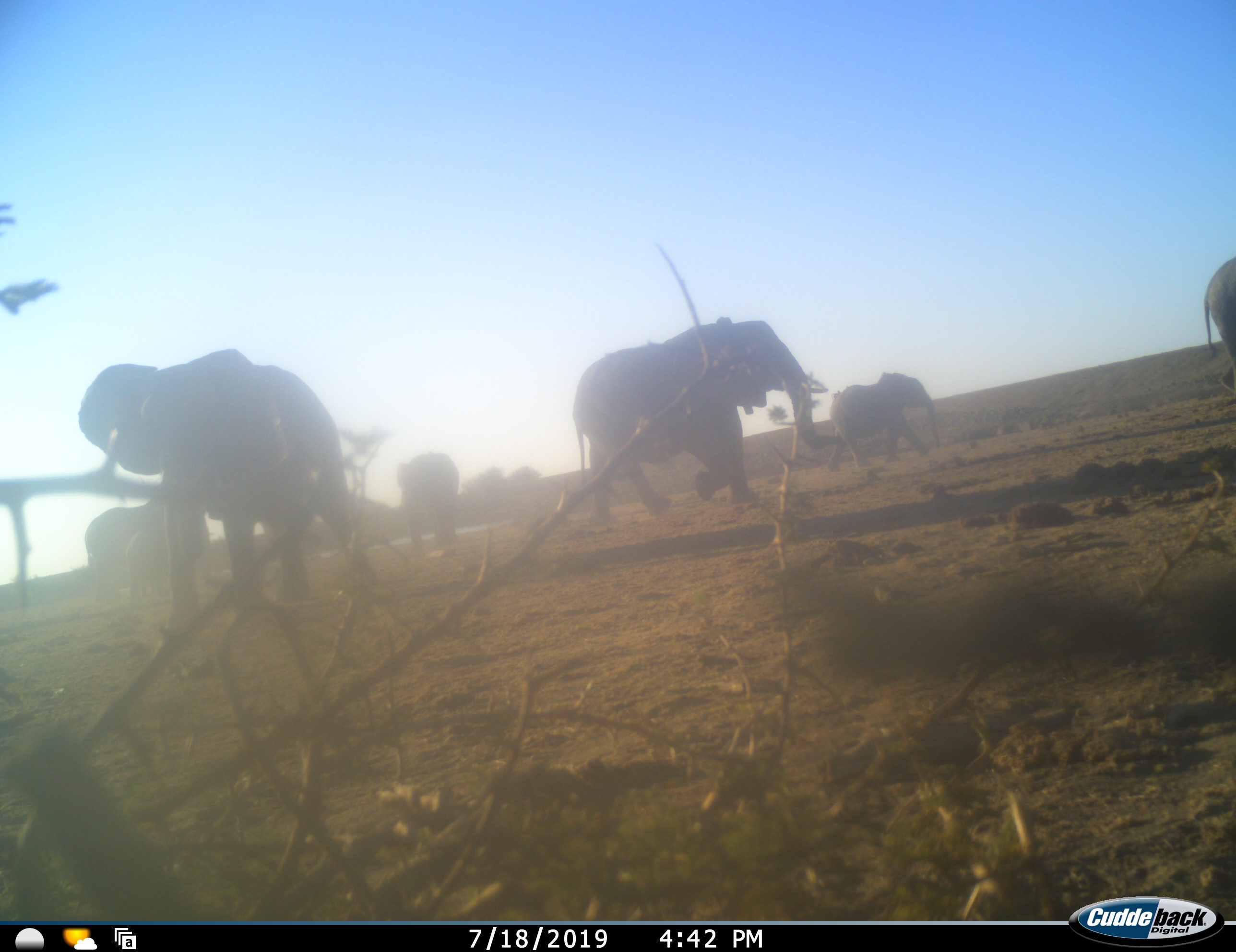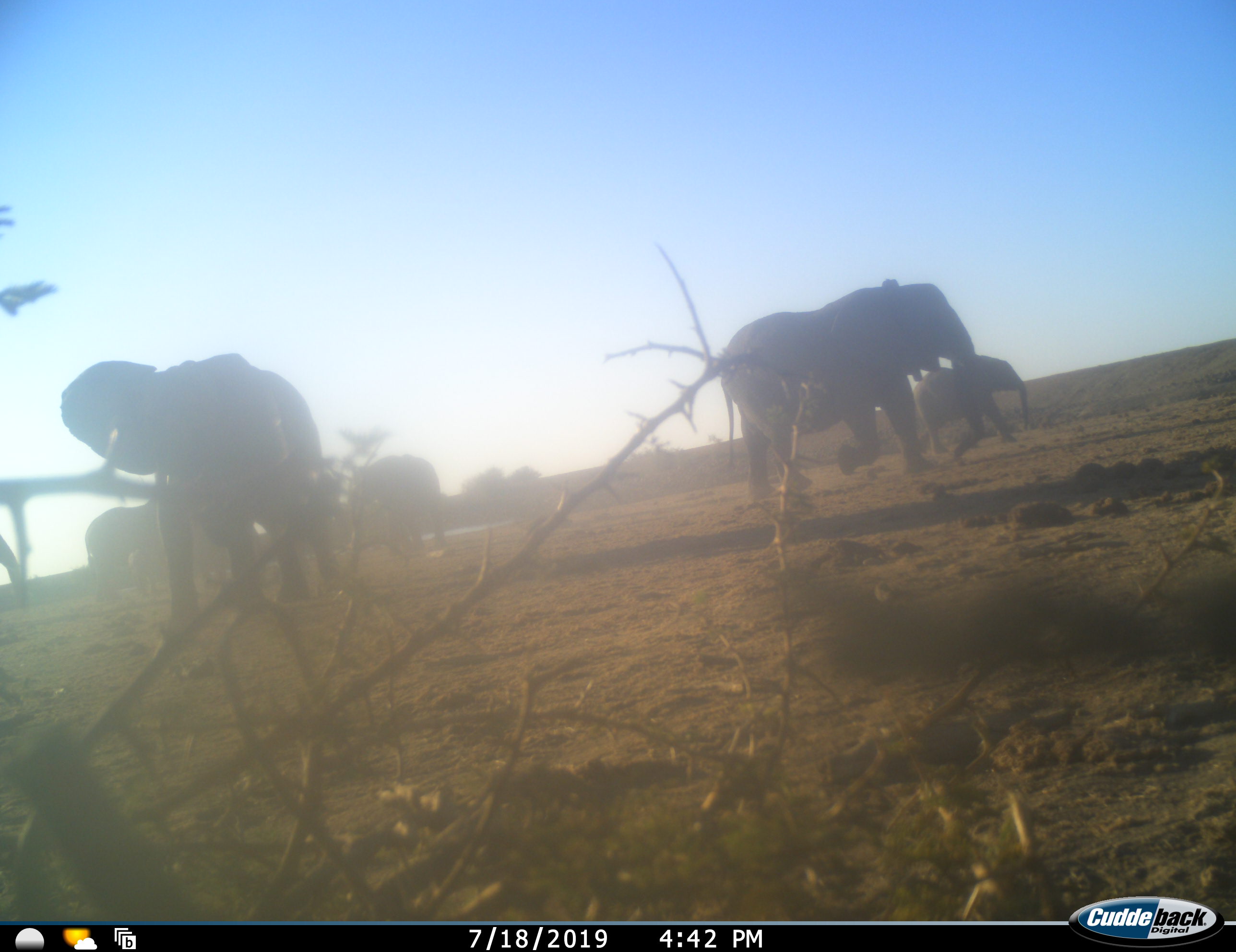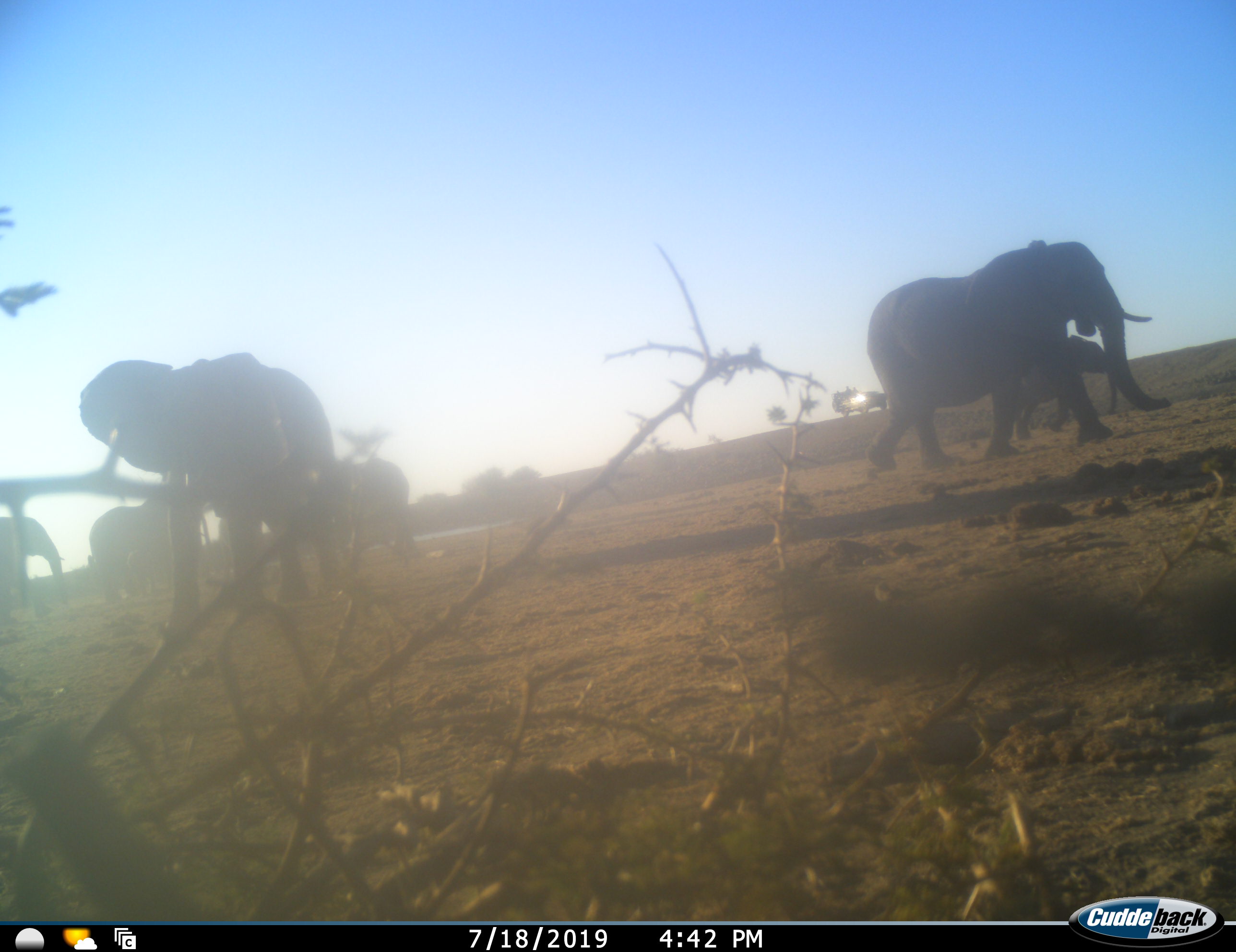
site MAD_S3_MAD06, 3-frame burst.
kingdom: Animalia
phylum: Chordata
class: Mammalia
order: Proboscidea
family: Elephantidae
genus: Loxodonta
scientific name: Loxodonta africana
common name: african bush elephant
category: elephant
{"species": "elephant (african bush elephant) (Loxodonta africana)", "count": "7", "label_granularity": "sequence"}